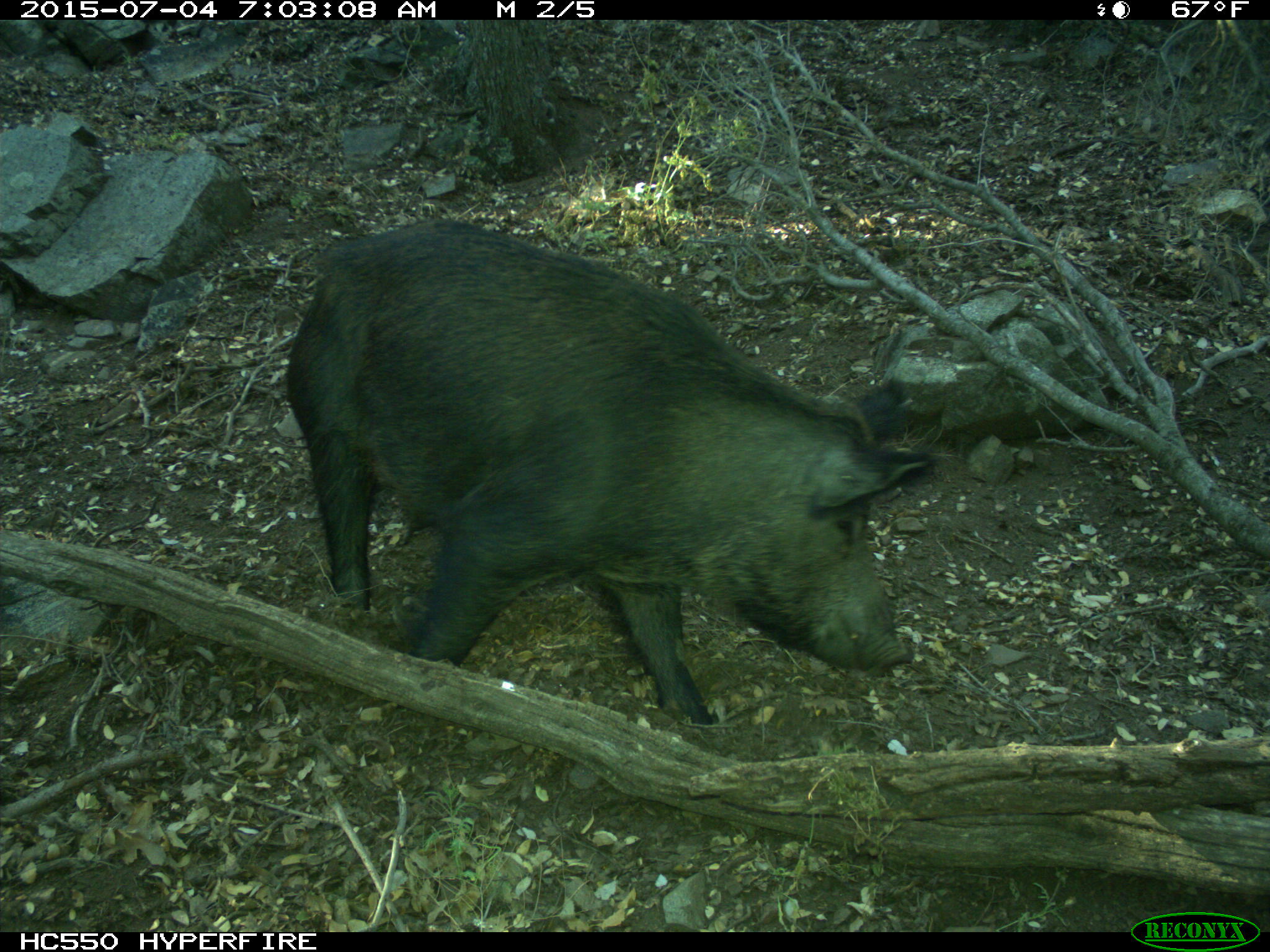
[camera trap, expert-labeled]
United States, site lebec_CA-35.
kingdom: Animalia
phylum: Chordata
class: Mammalia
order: Artiodactyla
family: Suidae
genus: Sus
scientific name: Sus scrofa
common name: wild boar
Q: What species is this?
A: Sus scrofa (wild boar).